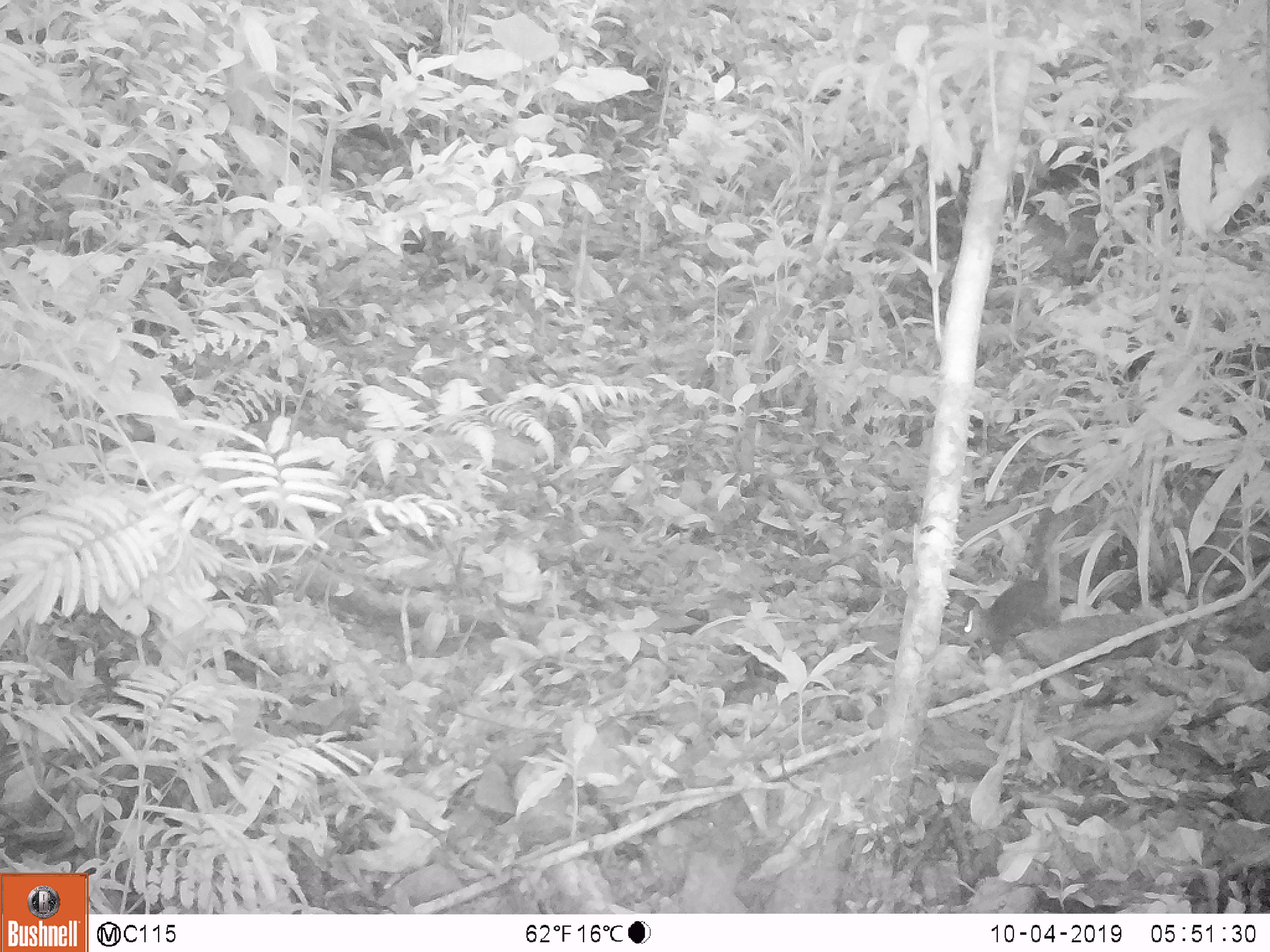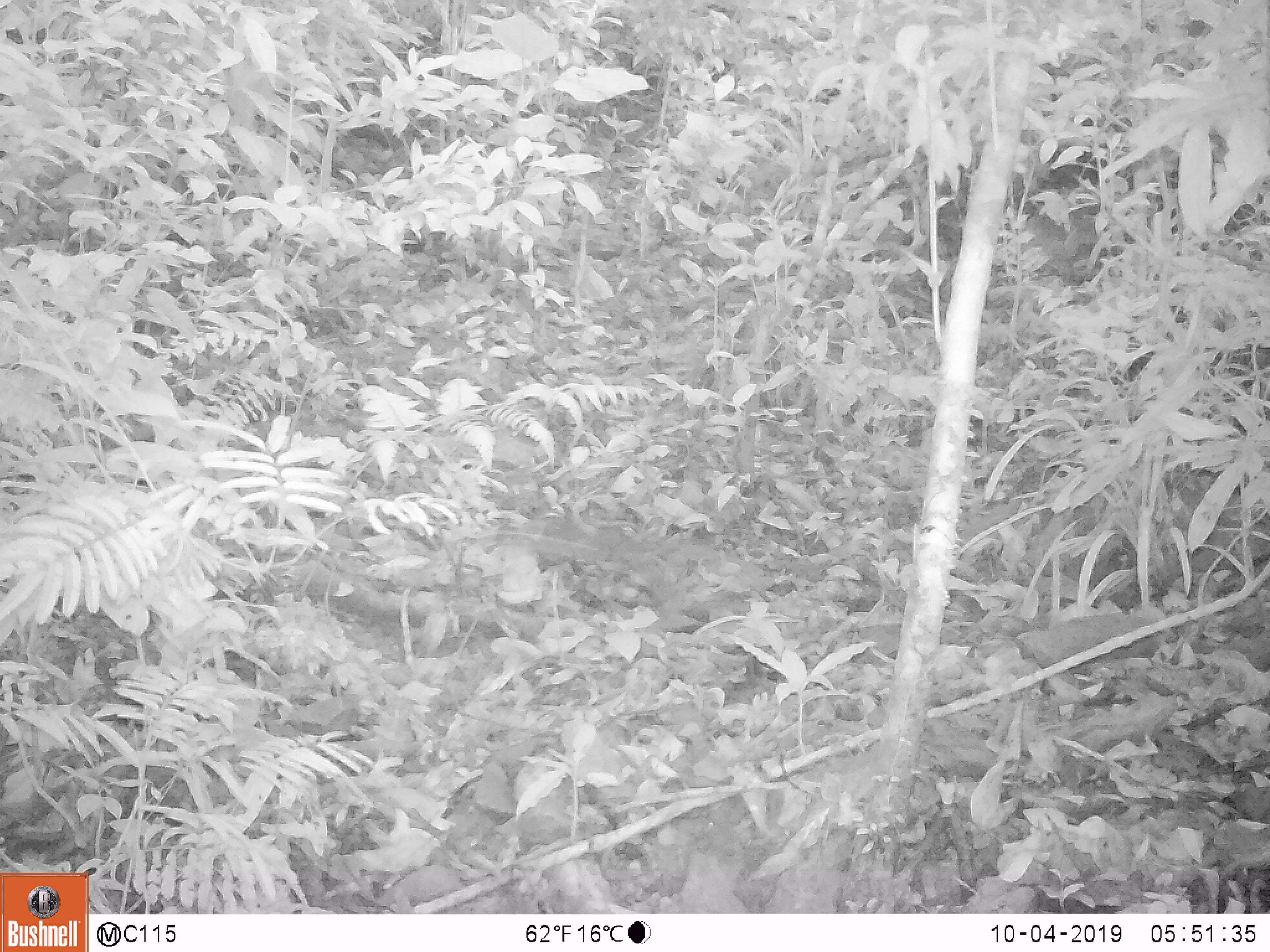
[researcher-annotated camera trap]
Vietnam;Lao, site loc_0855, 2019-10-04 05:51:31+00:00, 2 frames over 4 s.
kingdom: Animalia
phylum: Chordata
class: Mammalia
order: Rodentia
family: Sciuridae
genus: Dremomys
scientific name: Dremomys rufigenis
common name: red-cheeked squirrel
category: red cheeked squirrel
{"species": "red cheeked squirrel (red-cheeked squirrel) (Dremomys rufigenis)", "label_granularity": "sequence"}